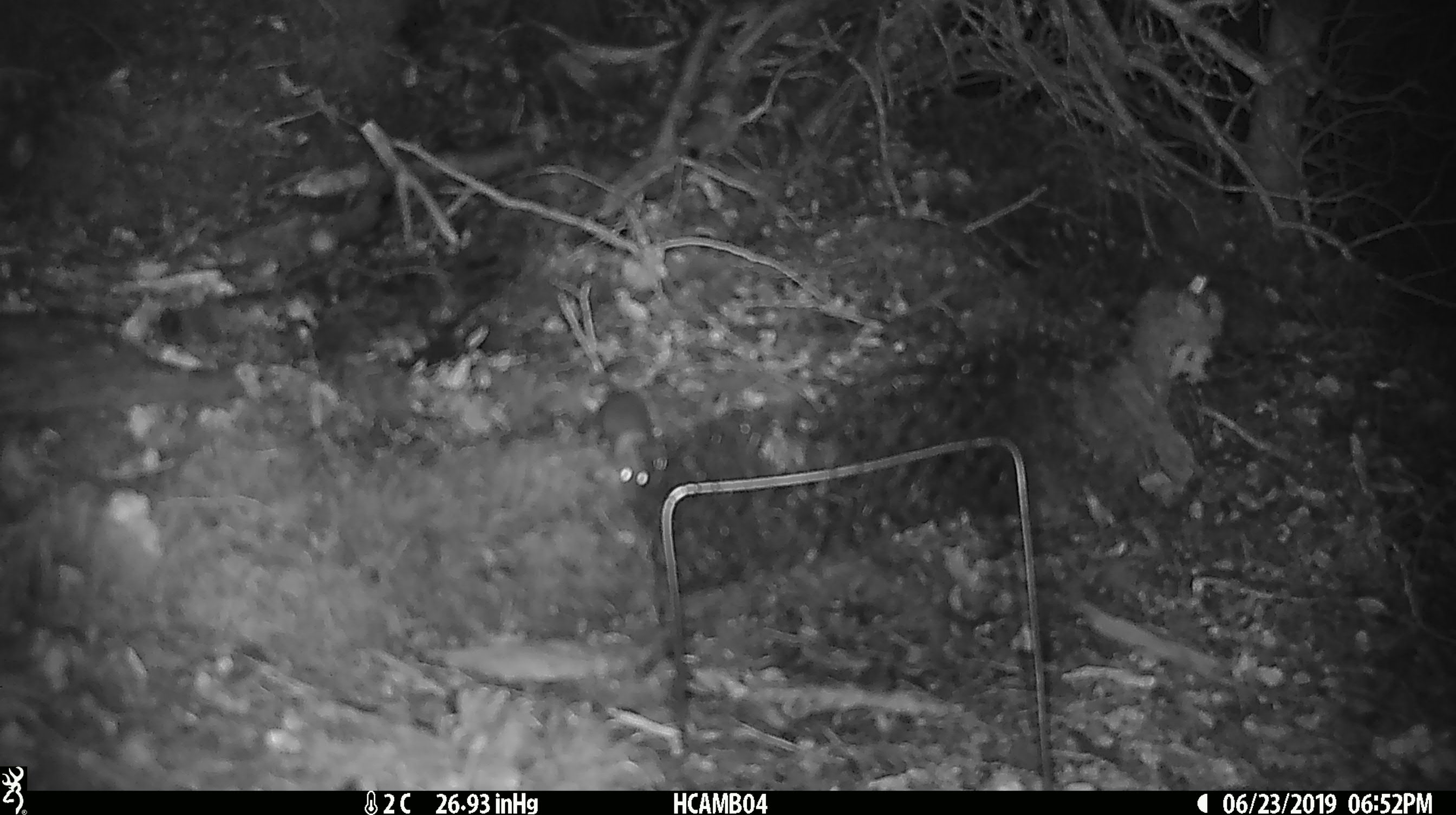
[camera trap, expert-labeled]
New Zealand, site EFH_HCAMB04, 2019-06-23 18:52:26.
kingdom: Animalia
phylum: Chordata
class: Mammalia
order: Rodentia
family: Muridae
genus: Mus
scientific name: Mus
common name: mouse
Mouse (Mus).